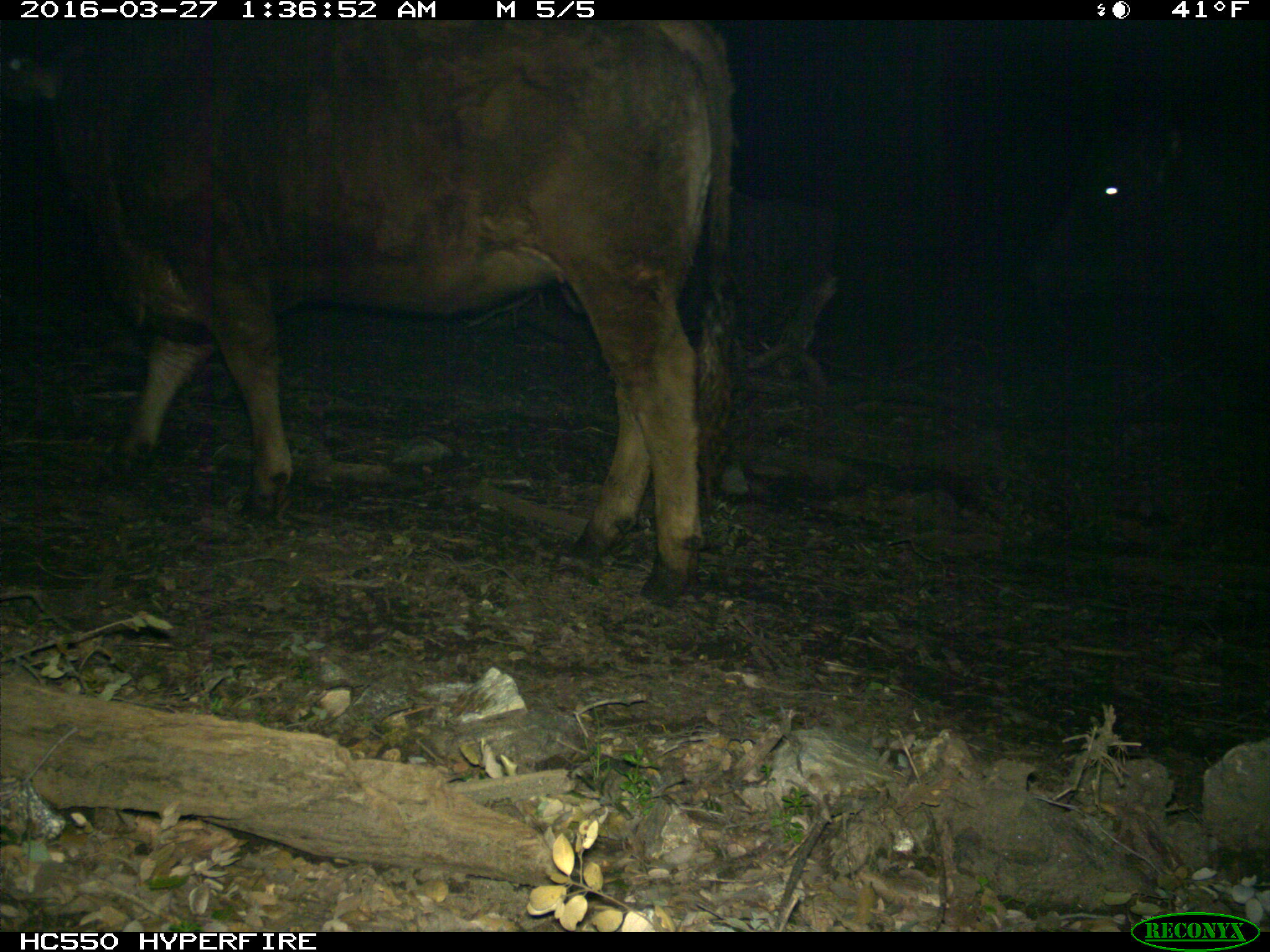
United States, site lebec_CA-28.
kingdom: Animalia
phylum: Chordata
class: Mammalia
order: Artiodactyla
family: Bovidae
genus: Bos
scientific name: Bos taurus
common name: domestic cow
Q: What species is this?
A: Bos taurus (domestic cow).